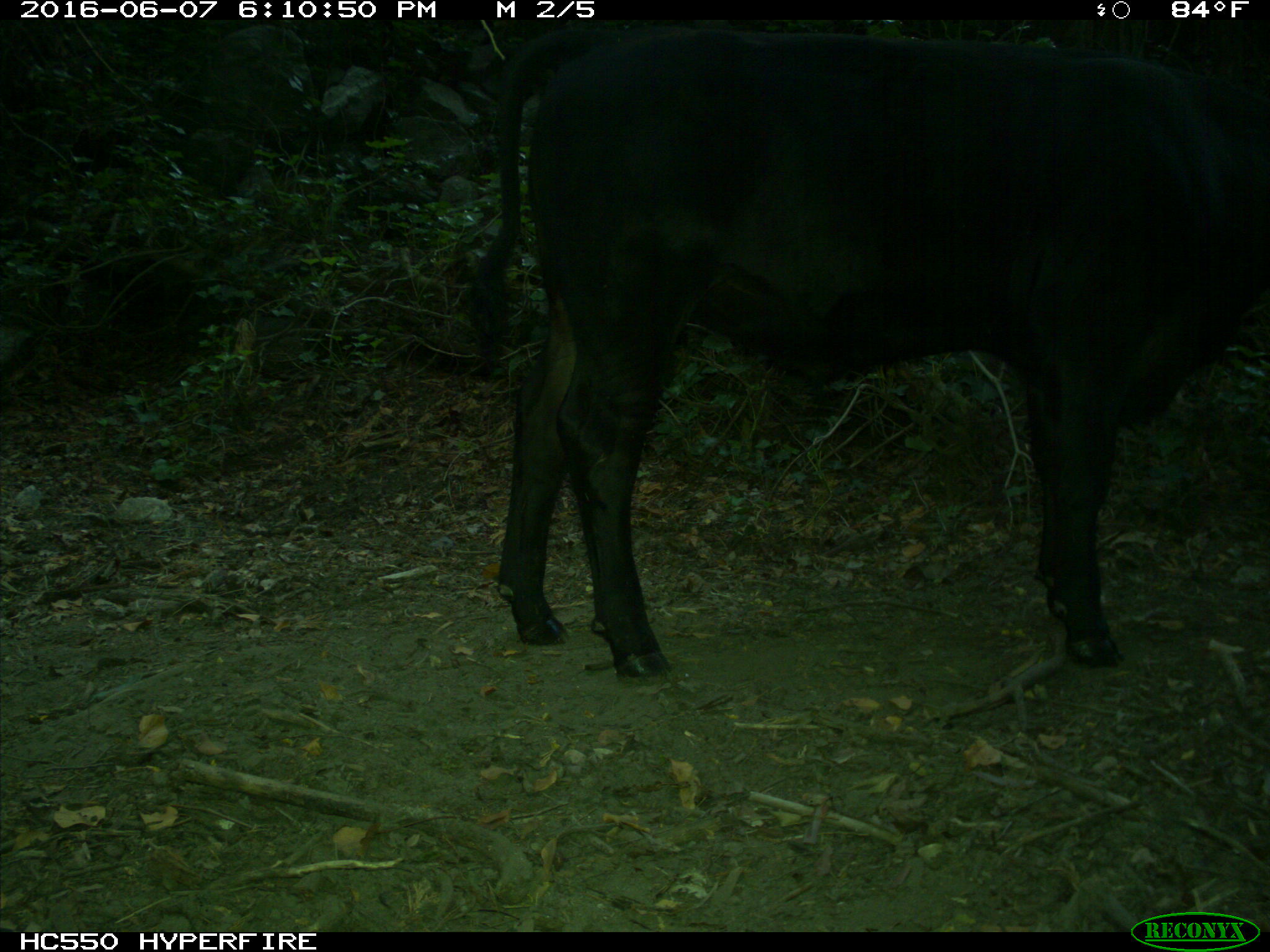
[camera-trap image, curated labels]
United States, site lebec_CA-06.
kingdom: Animalia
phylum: Chordata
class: Mammalia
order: Artiodactyla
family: Bovidae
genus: Bos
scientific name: Bos taurus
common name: domestic cow